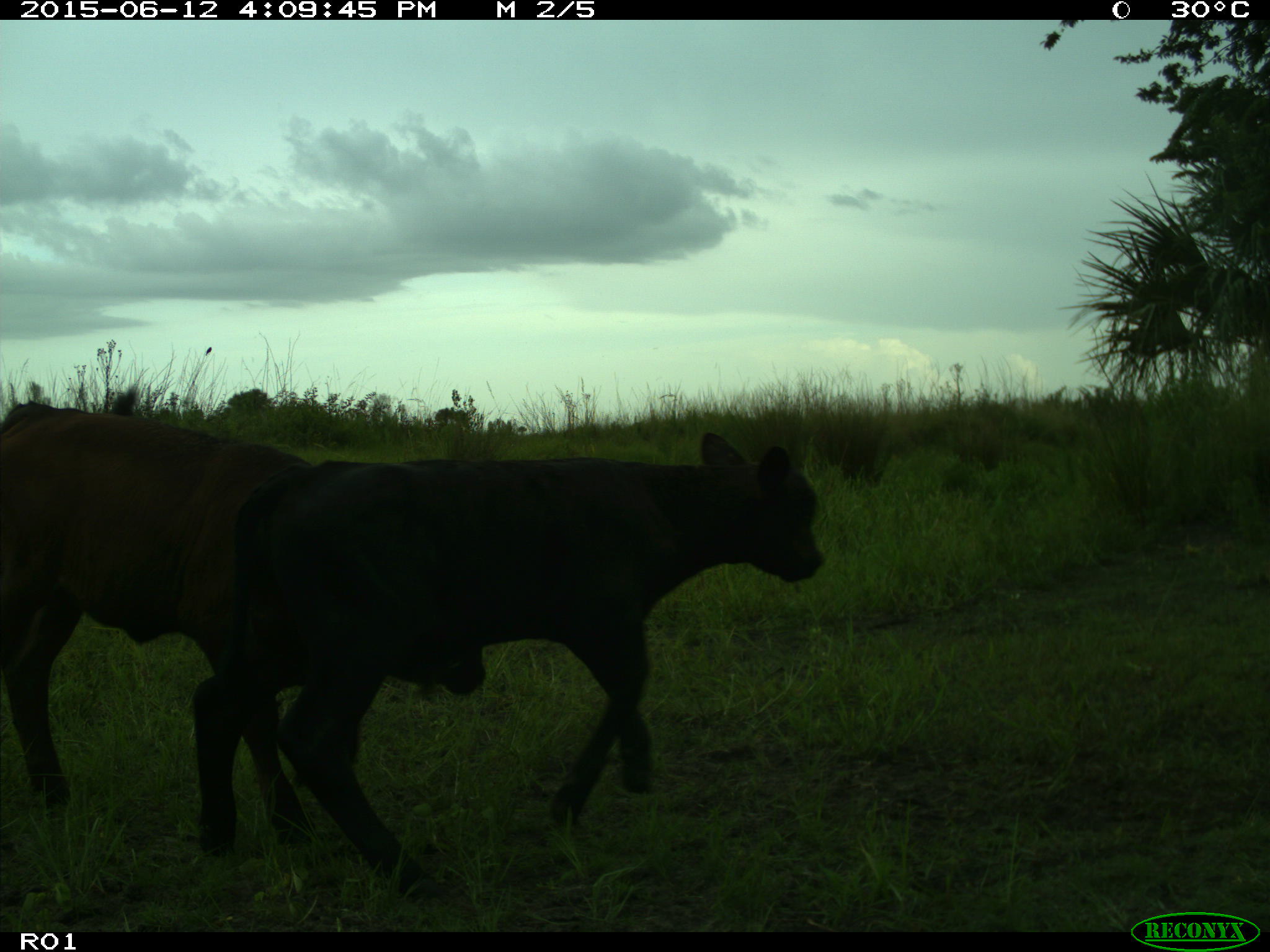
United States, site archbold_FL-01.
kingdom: Animalia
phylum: Chordata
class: Mammalia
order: Artiodactyla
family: Bovidae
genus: Bos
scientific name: Bos taurus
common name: domestic cow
Bos taurus (domestic cow).